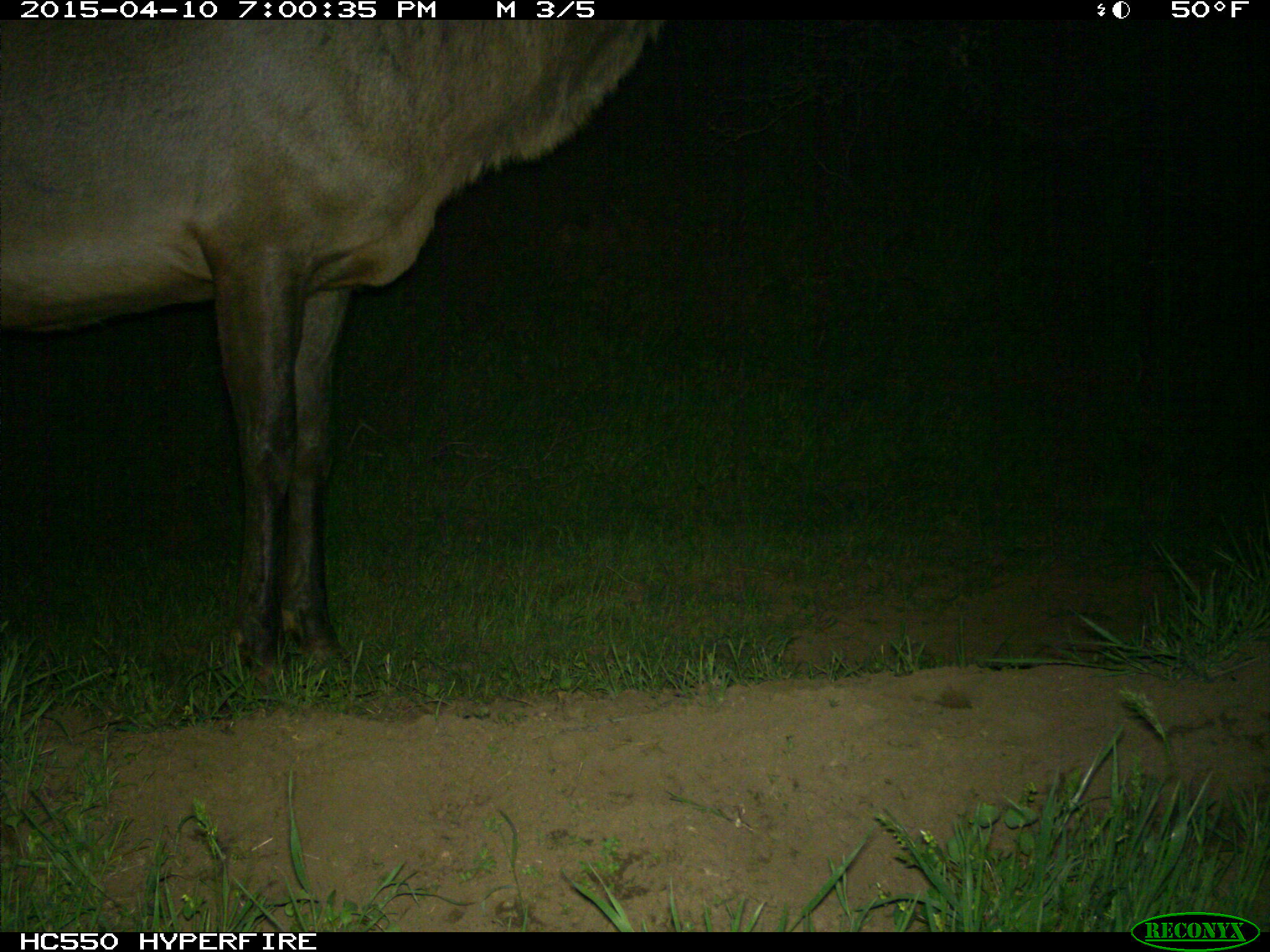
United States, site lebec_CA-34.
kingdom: Animalia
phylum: Chordata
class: Mammalia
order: Artiodactyla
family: Cervidae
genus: Cervus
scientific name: Cervus canadensis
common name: elk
Cervus canadensis (elk).